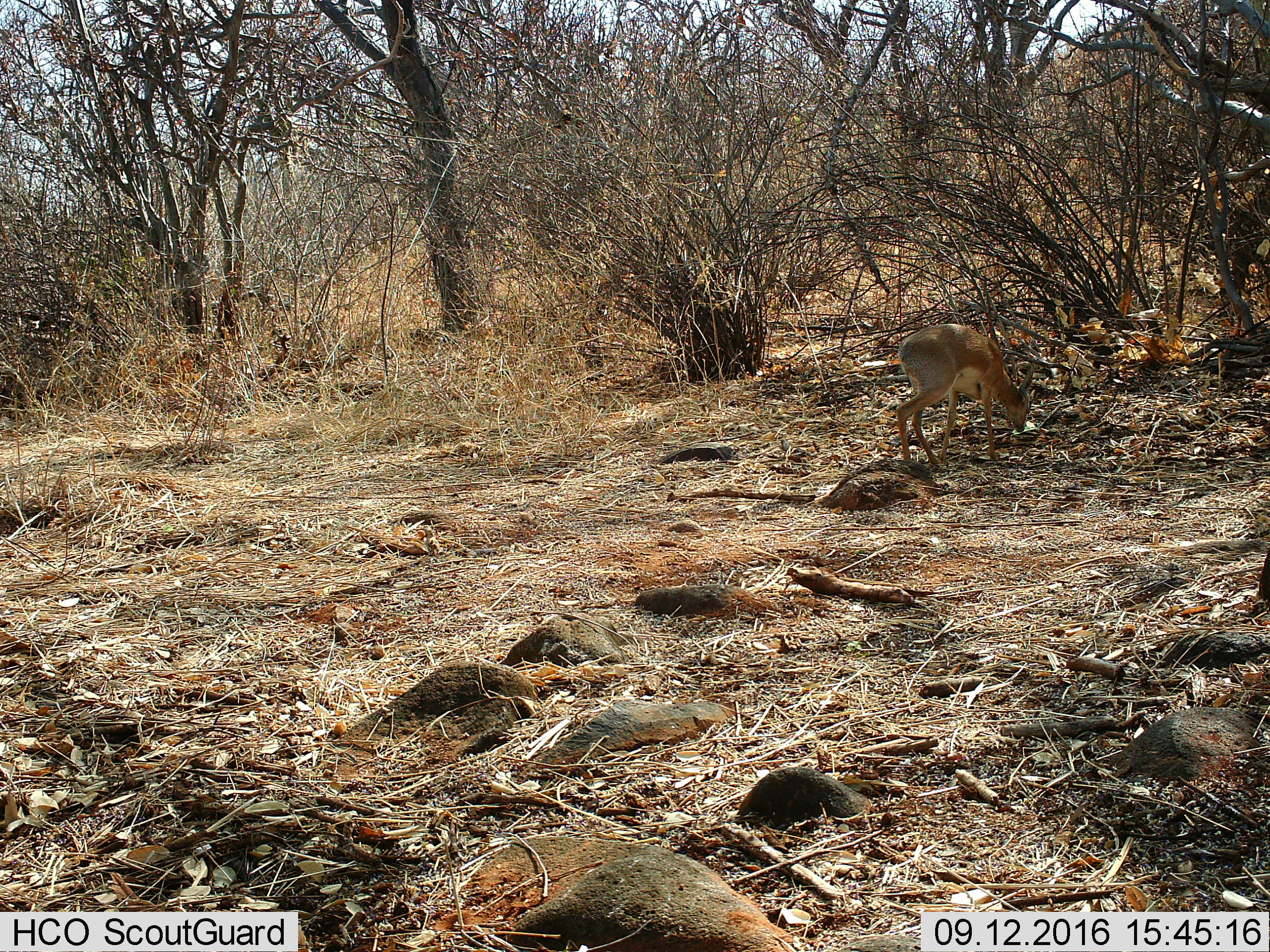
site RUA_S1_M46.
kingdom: Animalia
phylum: Chordata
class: Mammalia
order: Artiodactyla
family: Bovidae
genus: Madoqua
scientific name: Madoqua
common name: dik-dik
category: dikdik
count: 1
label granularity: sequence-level